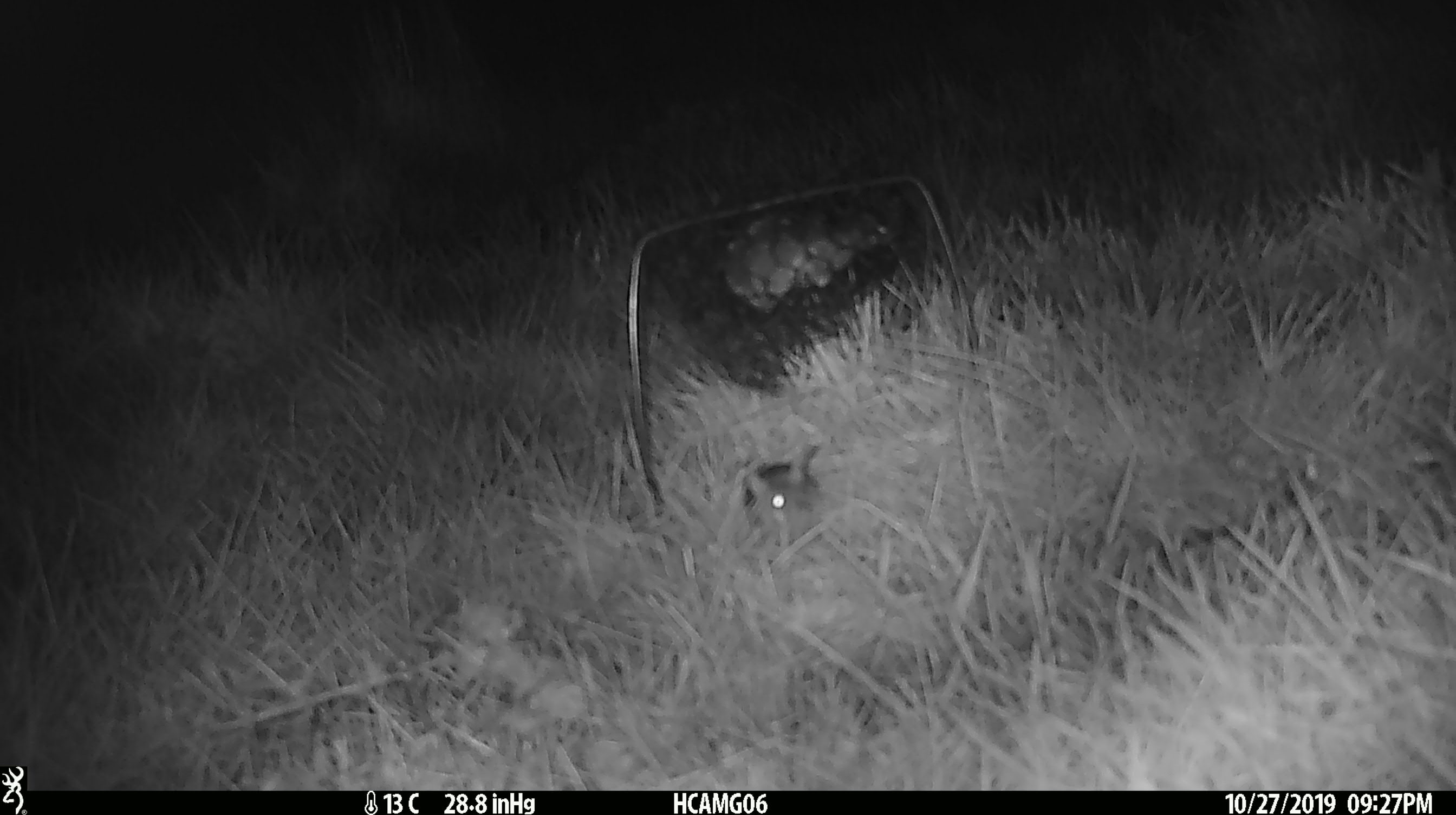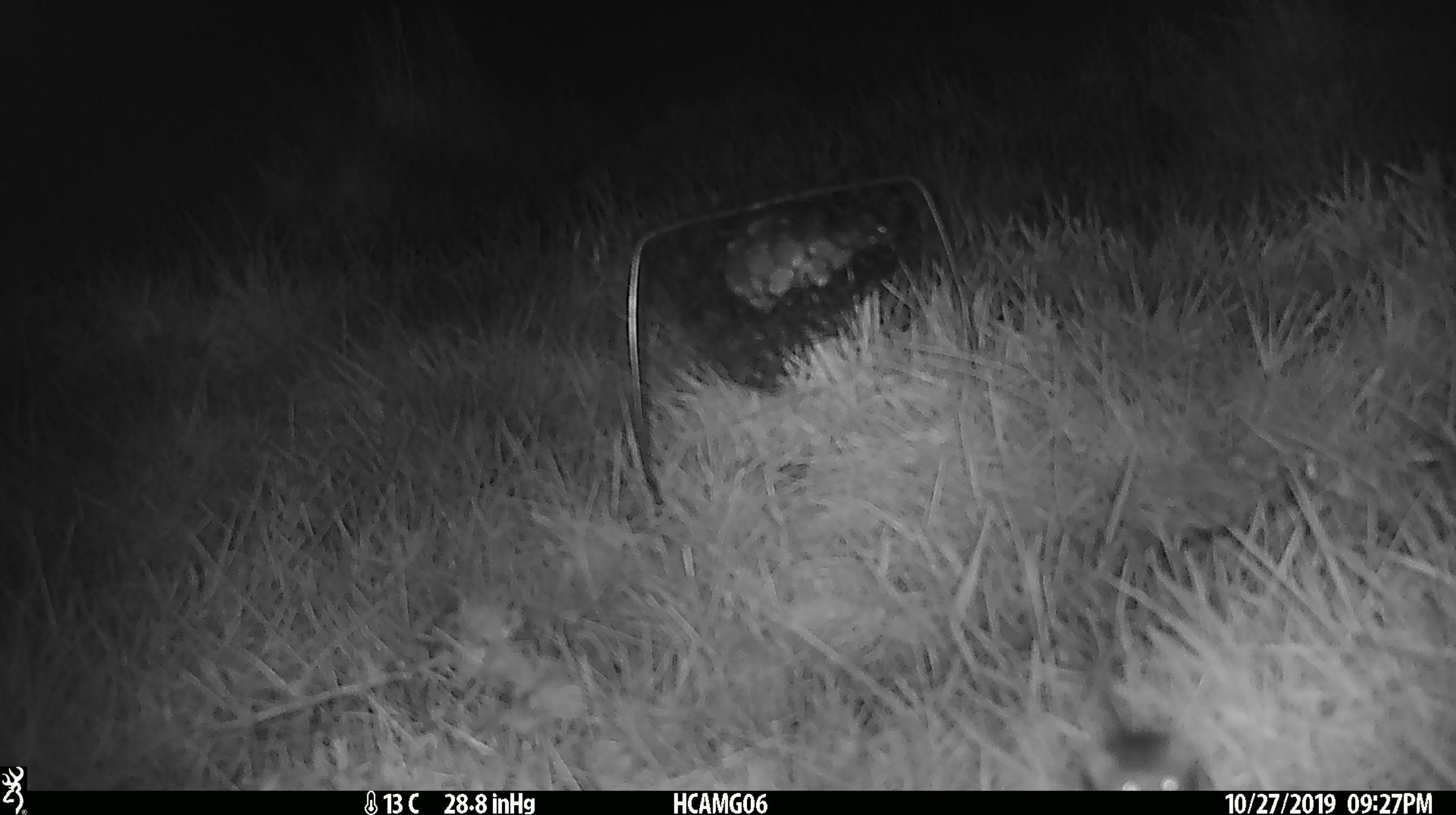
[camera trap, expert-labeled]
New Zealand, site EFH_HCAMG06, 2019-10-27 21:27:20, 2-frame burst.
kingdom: Animalia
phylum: Chordata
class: Mammalia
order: Rodentia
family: Muridae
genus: Mus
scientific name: Mus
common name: mouse